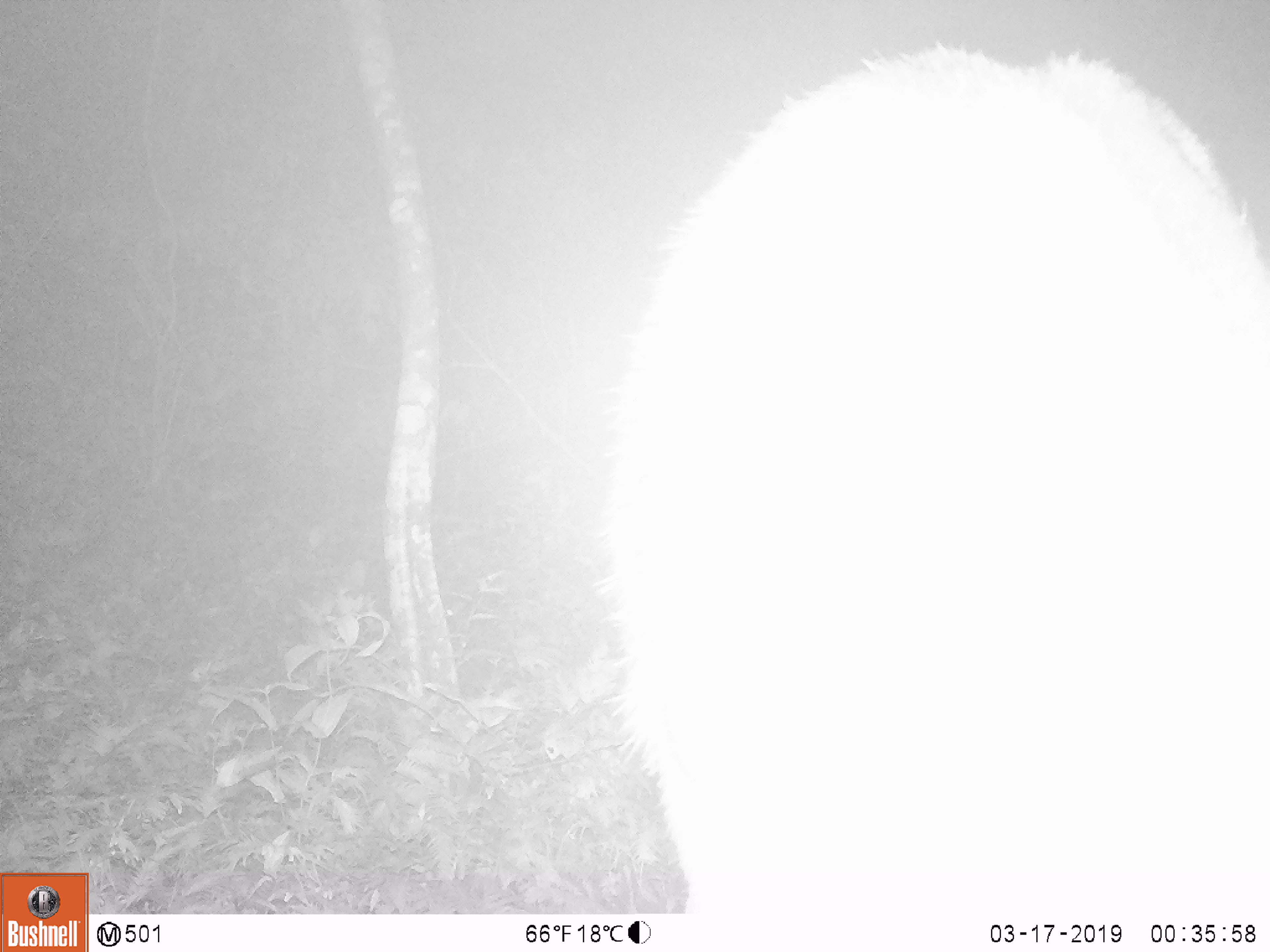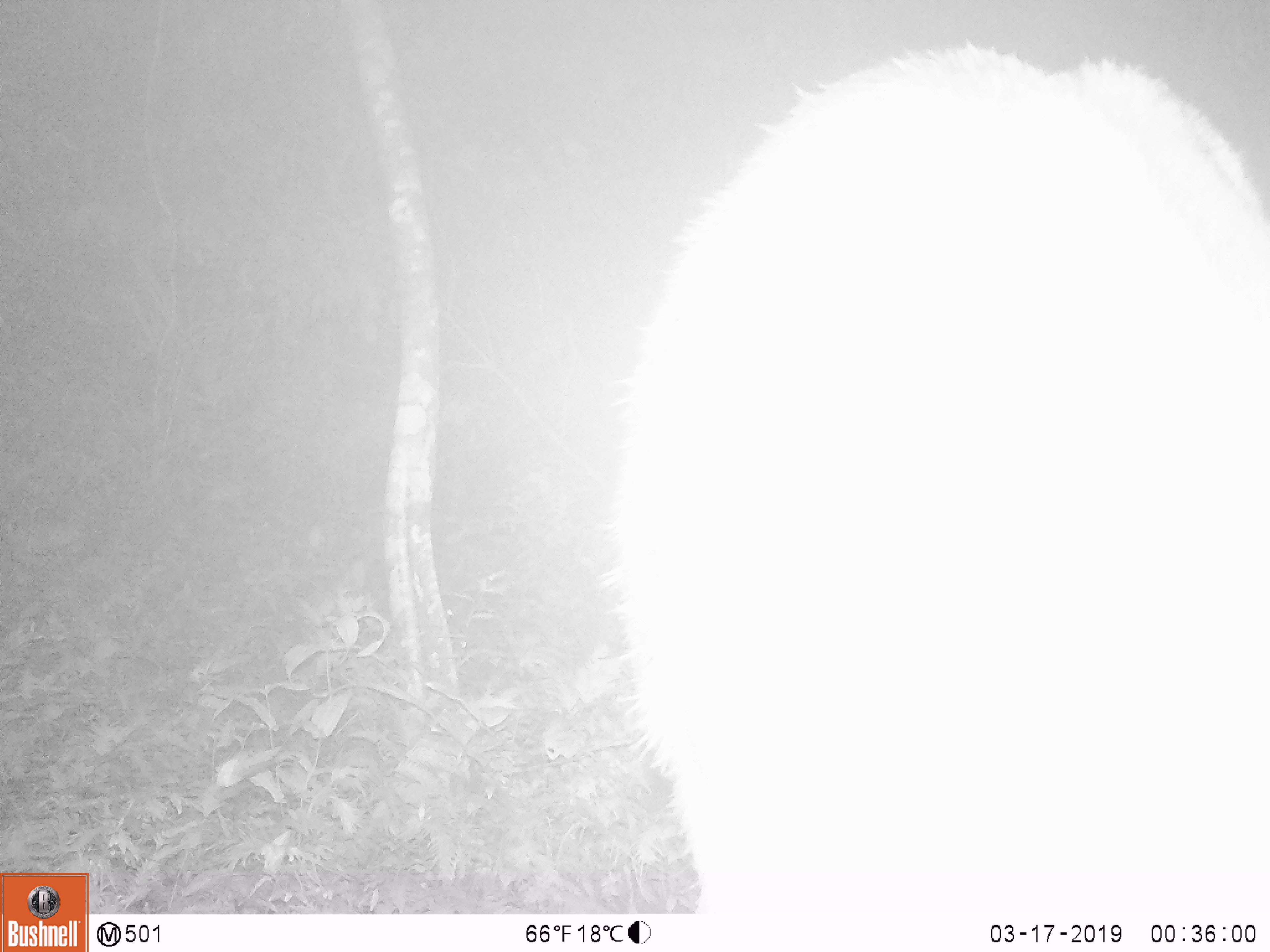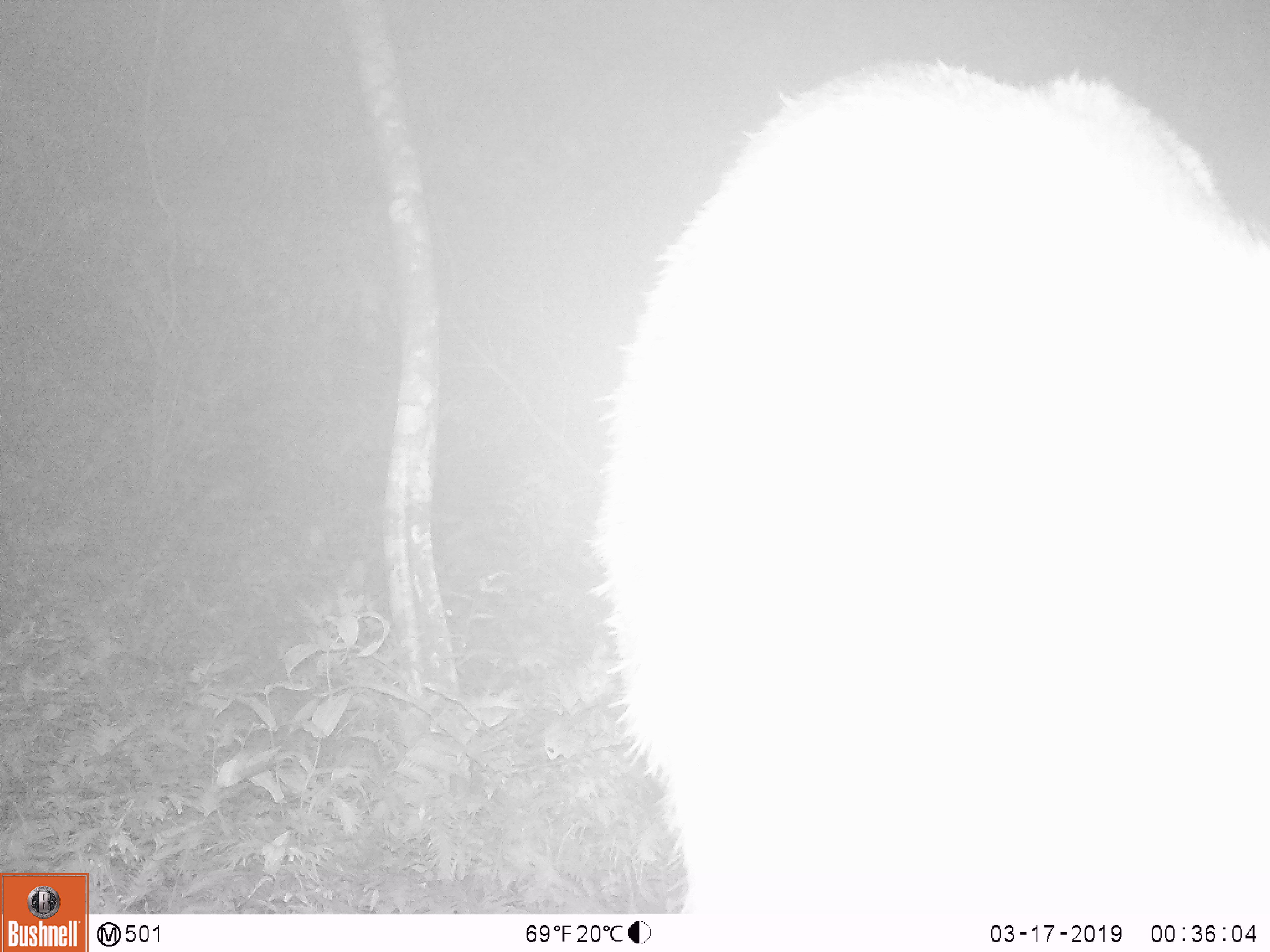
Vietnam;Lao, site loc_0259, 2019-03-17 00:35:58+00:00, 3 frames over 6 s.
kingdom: Animalia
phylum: Chordata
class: Mammalia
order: Artiodactyla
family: Cervidae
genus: Rusa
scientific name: Rusa unicolor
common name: sambar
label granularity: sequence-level